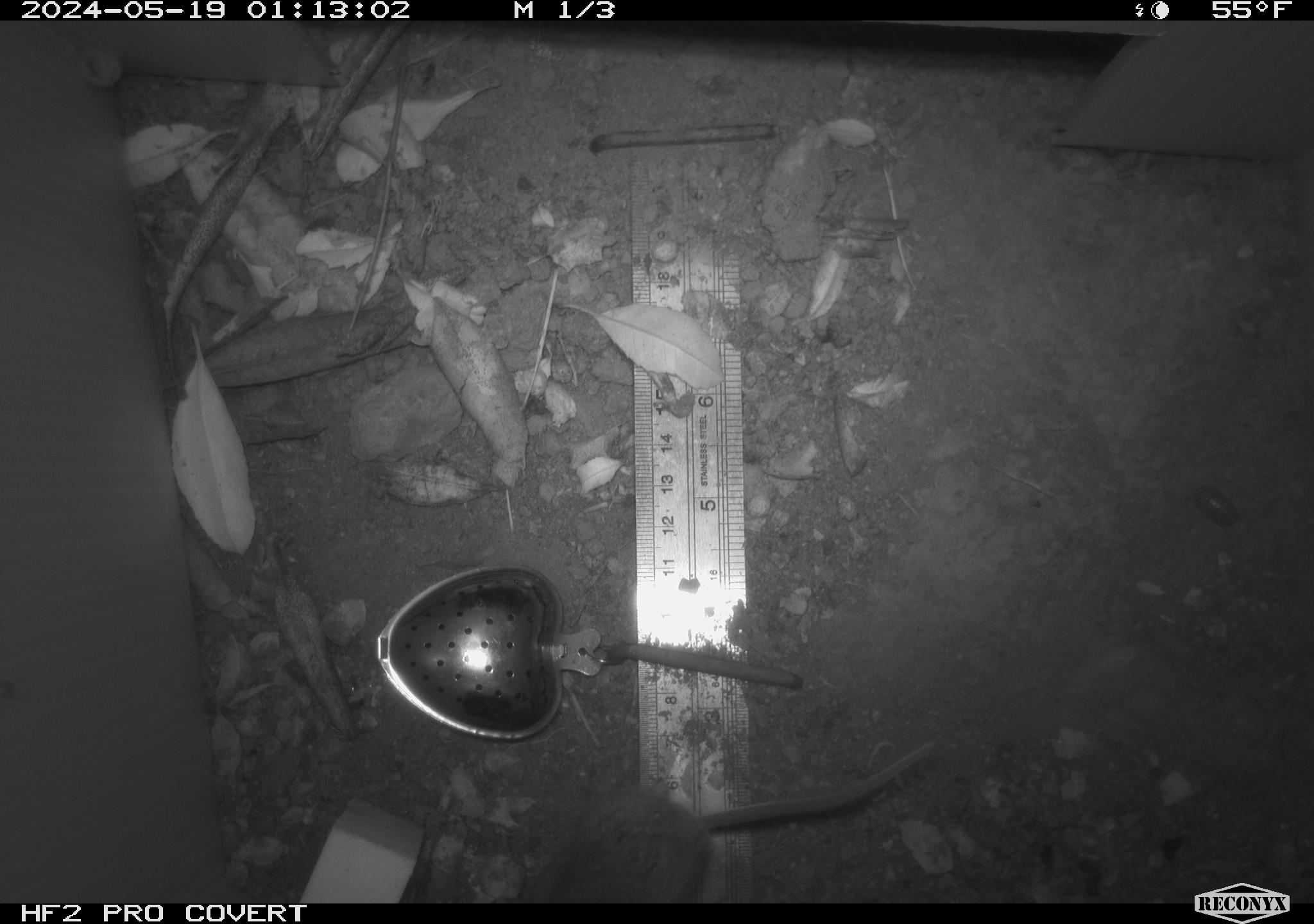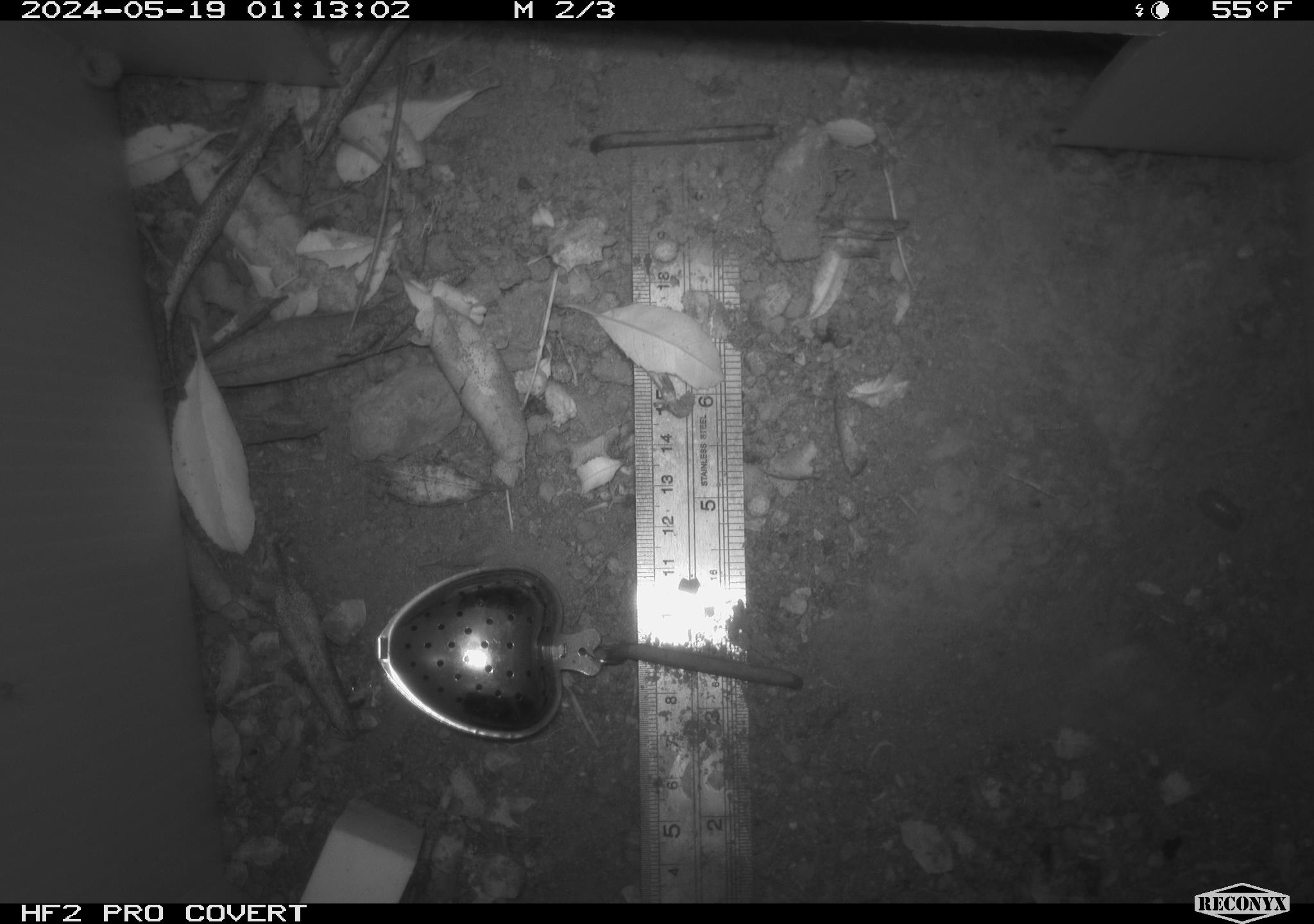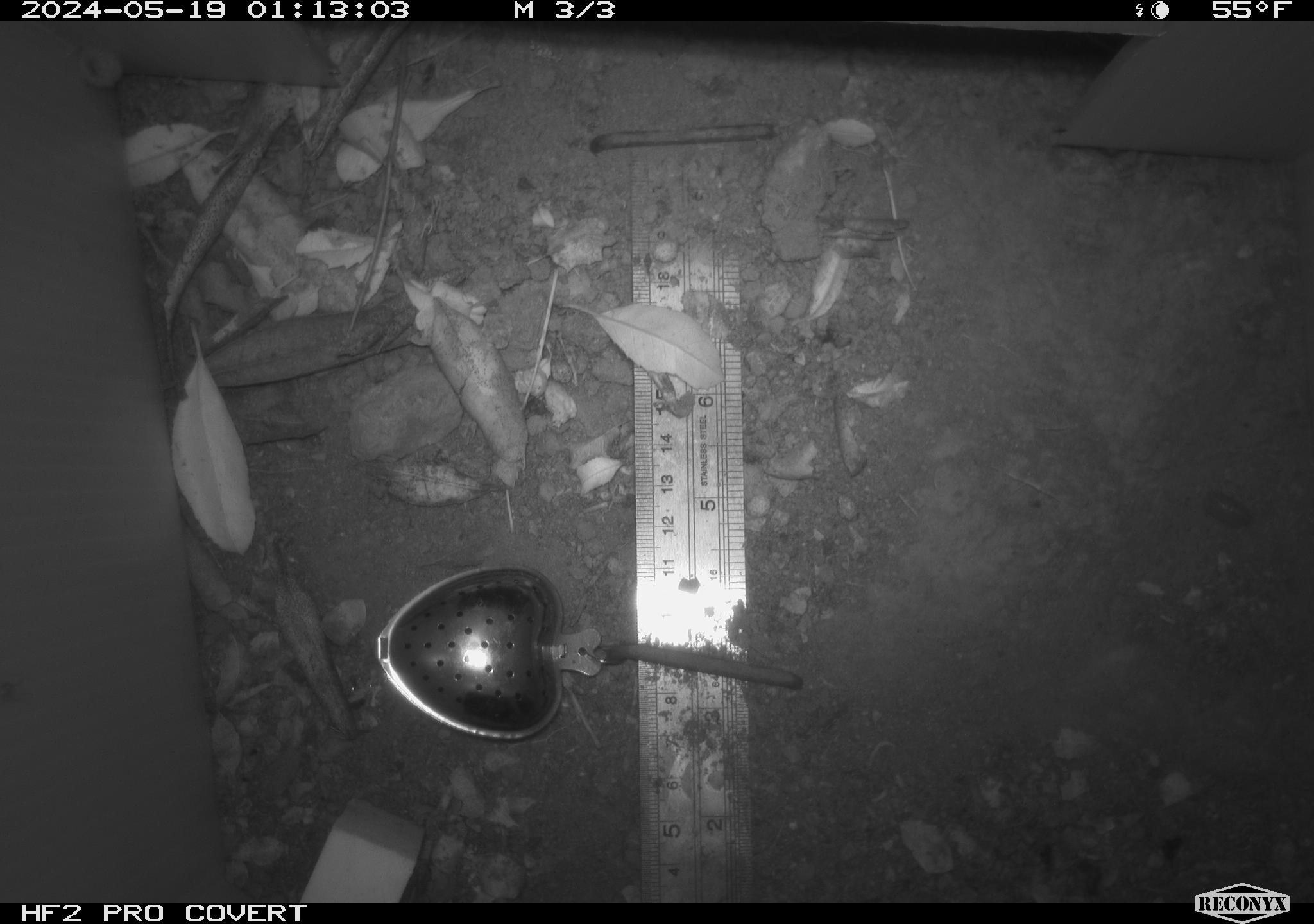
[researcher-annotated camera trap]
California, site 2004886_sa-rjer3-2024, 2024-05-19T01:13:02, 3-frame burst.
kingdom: Animalia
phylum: Chordata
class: Mammalia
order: Rodentia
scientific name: Rodentia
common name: mouse species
Mouse species (Rodentia).